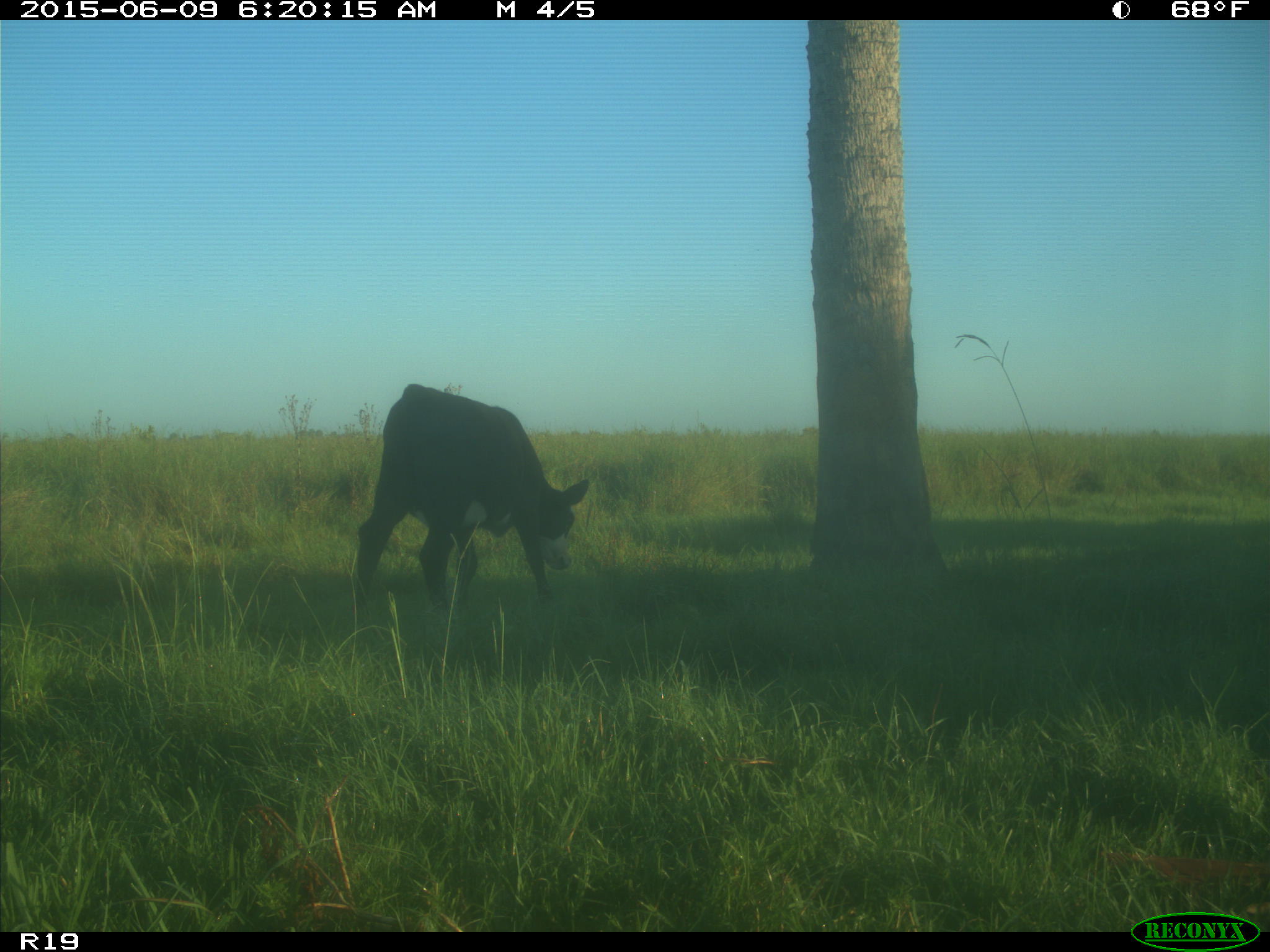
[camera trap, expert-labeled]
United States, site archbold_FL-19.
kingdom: Animalia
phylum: Chordata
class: Mammalia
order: Artiodactyla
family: Bovidae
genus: Bos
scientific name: Bos taurus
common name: domestic cow